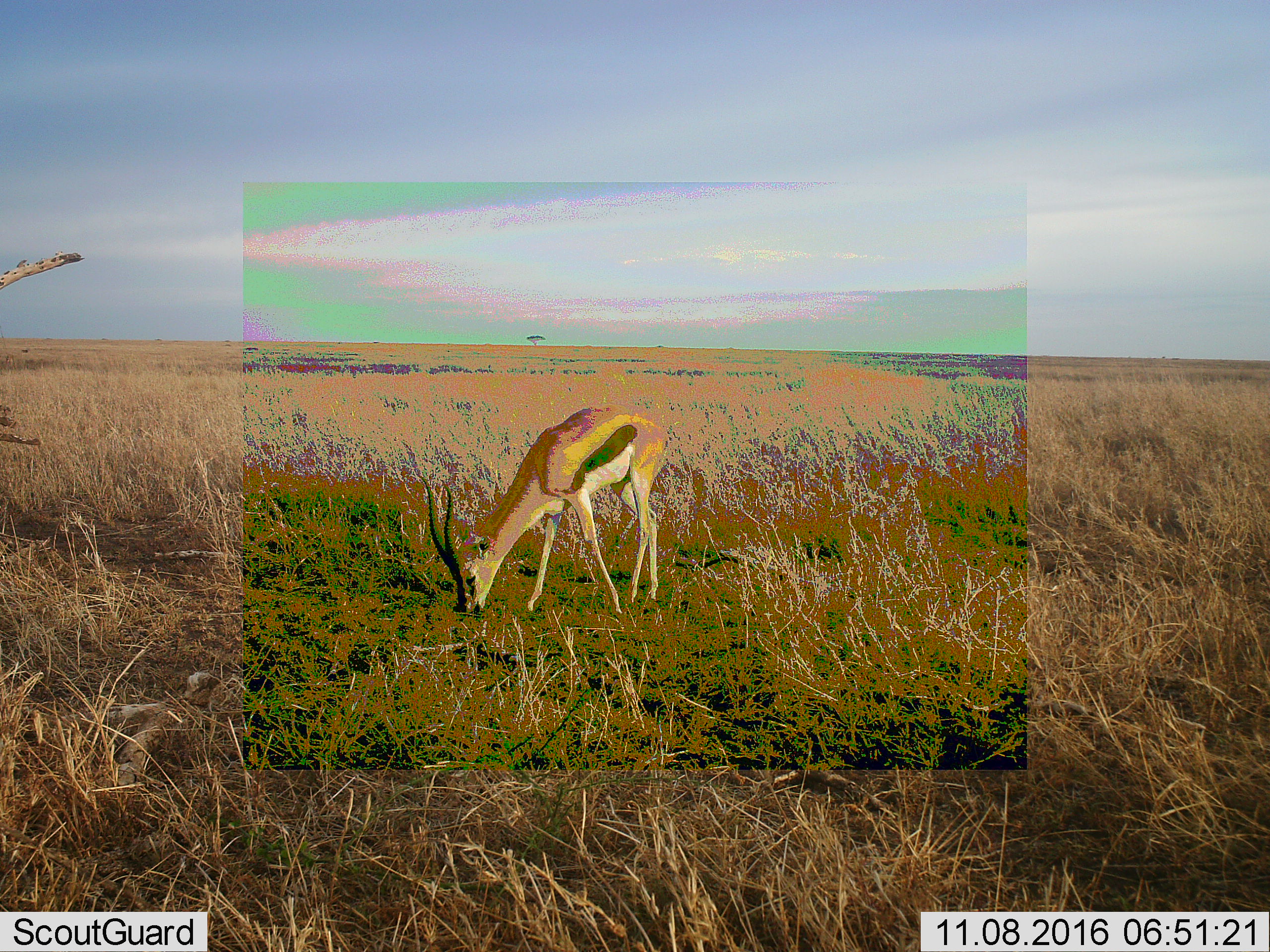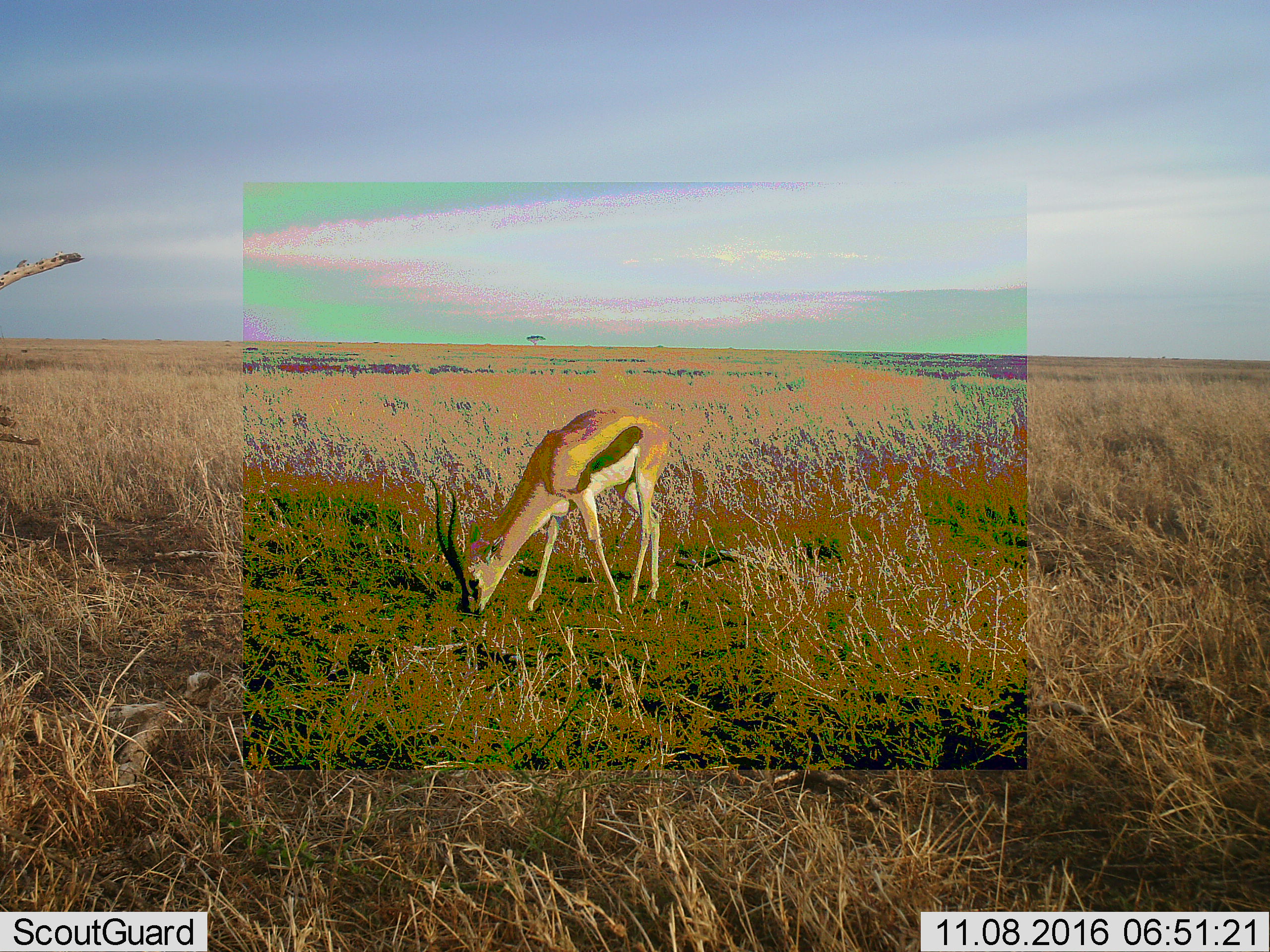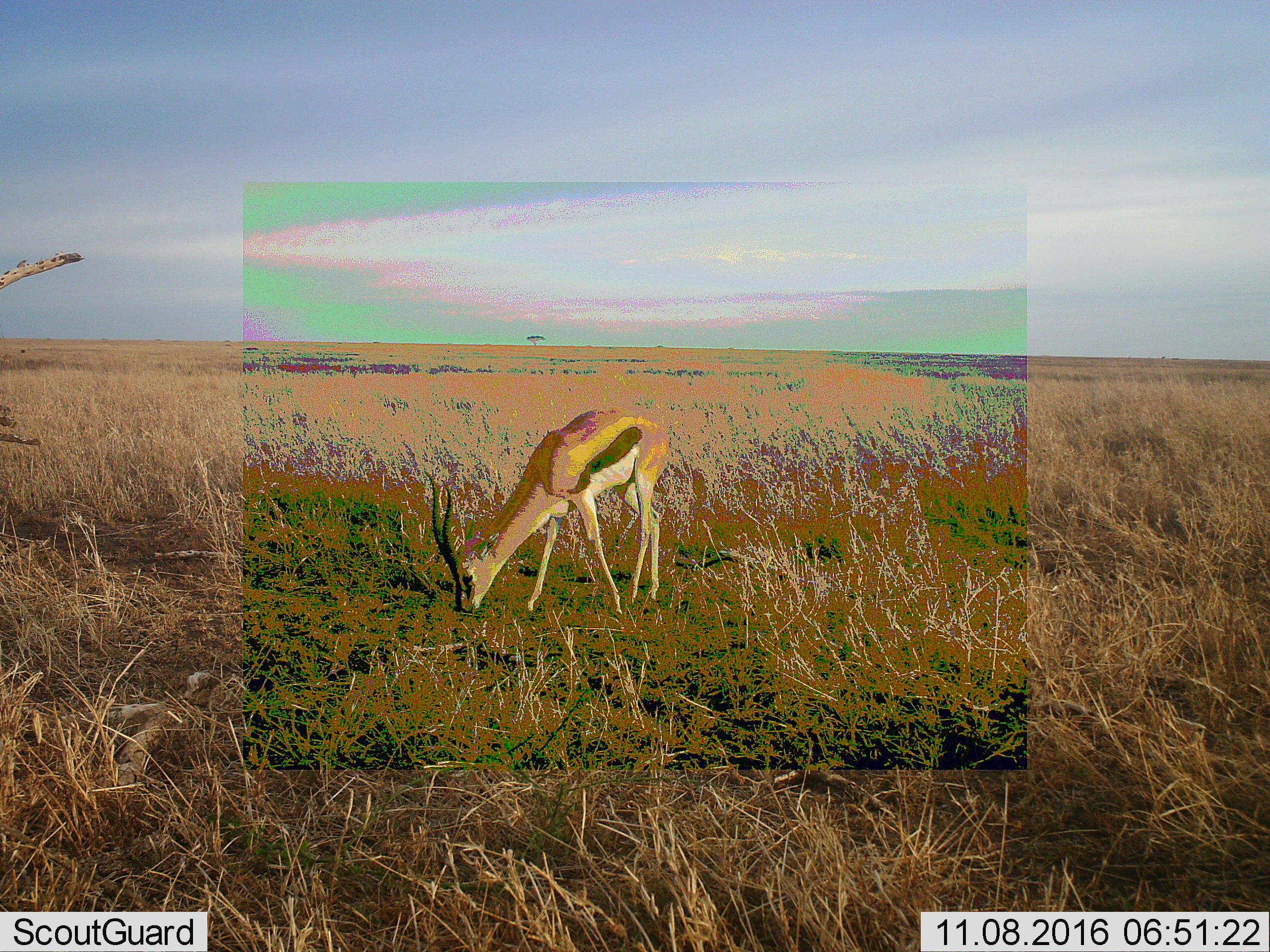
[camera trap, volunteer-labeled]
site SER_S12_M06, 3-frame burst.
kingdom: Animalia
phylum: Chordata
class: Mammalia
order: Artiodactyla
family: Bovidae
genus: Eudorcas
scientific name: Eudorcas thomsonii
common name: thomson's gazelle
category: gazellethomsons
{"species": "gazellethomsons (thomson's gazelle) (Eudorcas thomsonii)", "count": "1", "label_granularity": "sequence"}